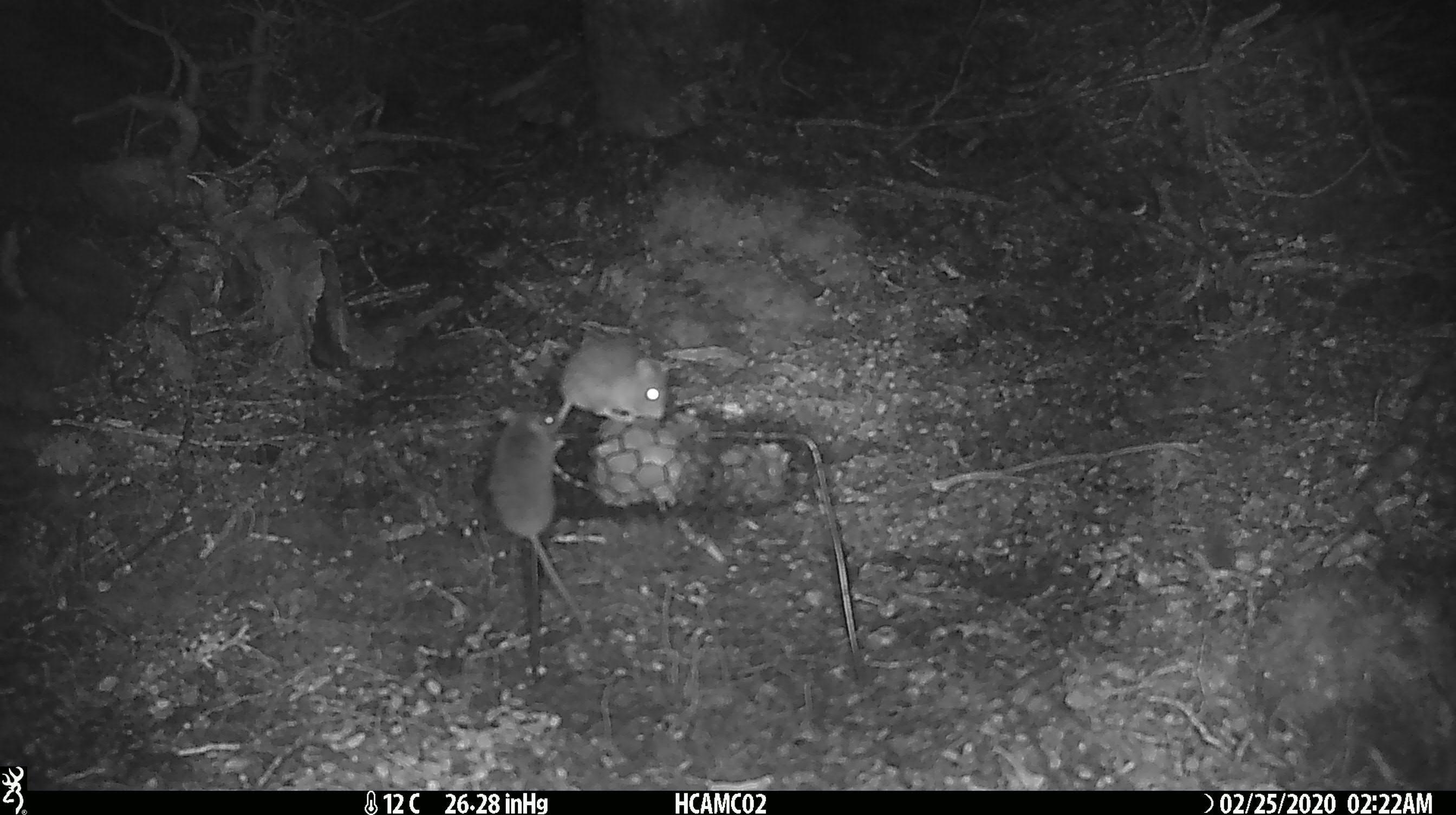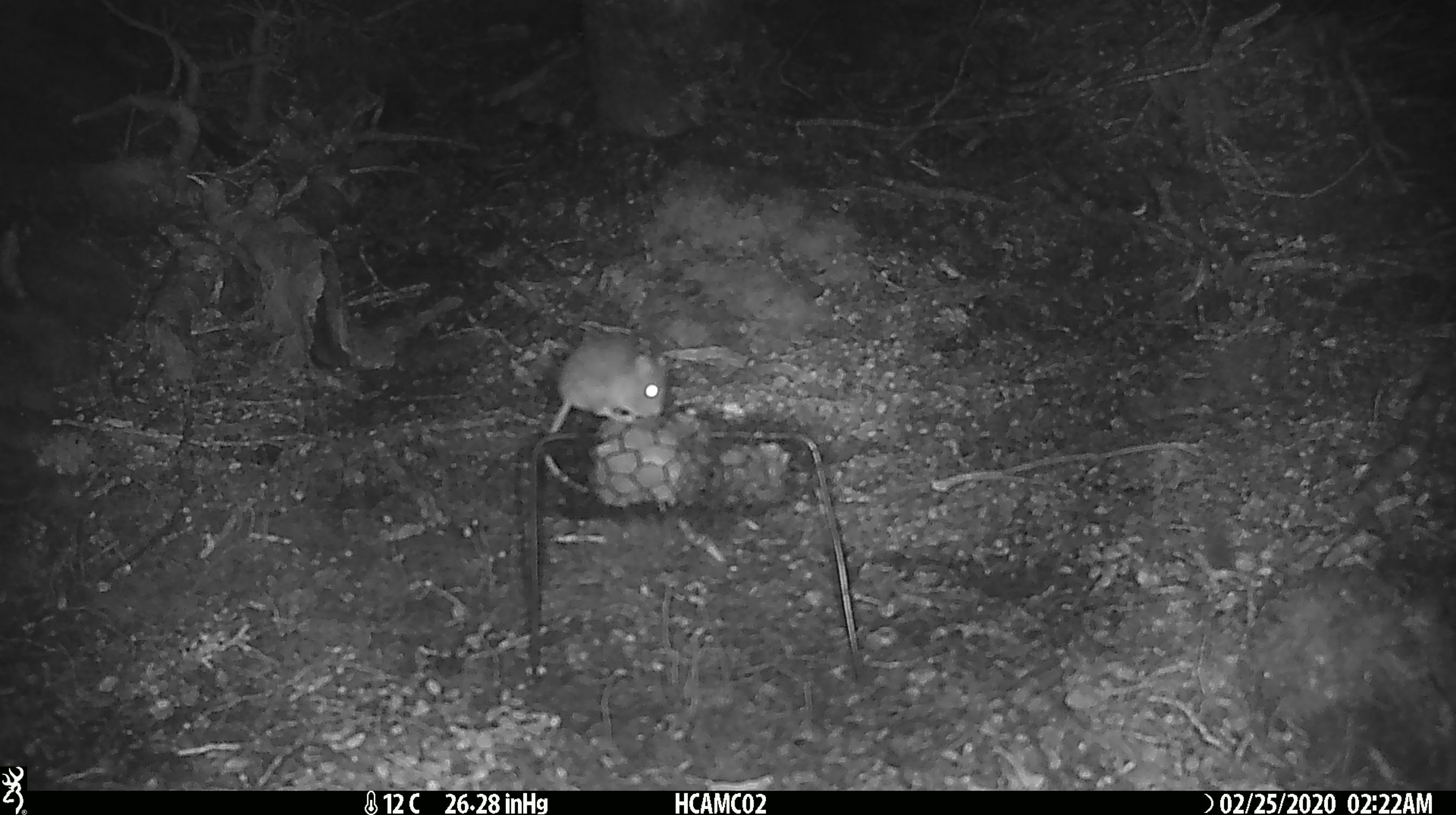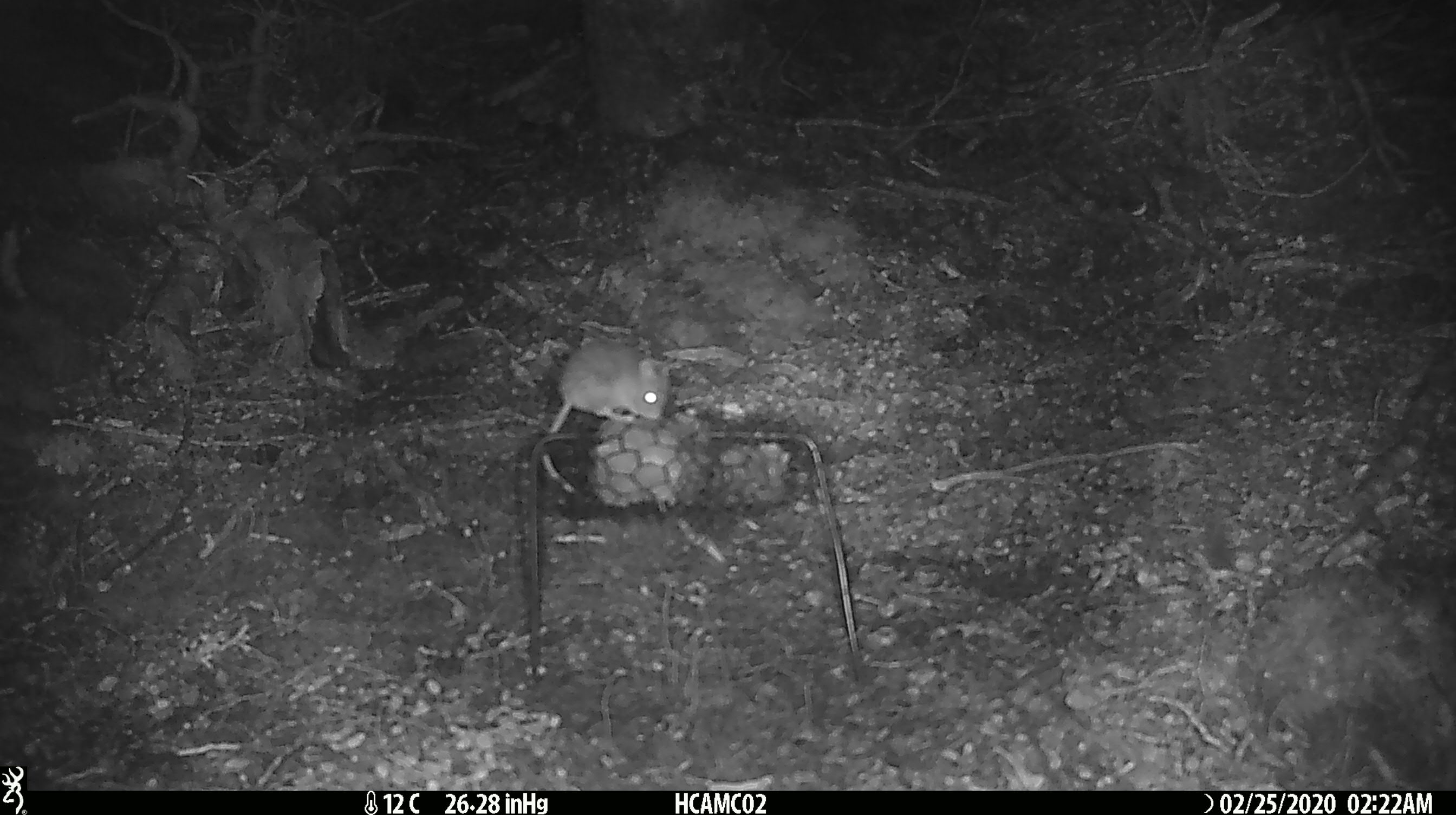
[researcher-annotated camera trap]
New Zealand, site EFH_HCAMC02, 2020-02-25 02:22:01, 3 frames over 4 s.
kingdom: Animalia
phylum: Chordata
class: Mammalia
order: Rodentia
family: Muridae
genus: Mus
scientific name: Mus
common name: mouse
Mouse (Mus).